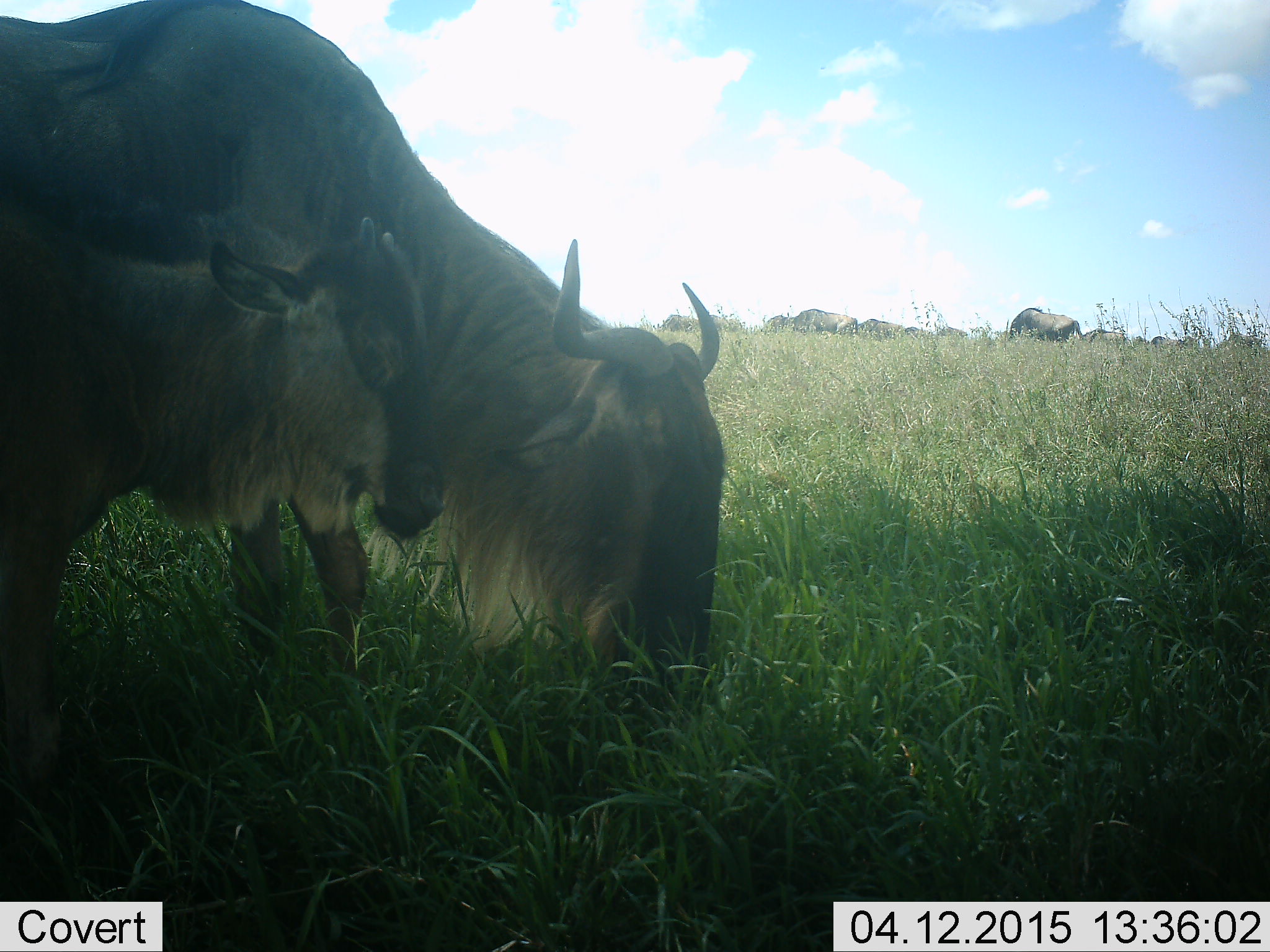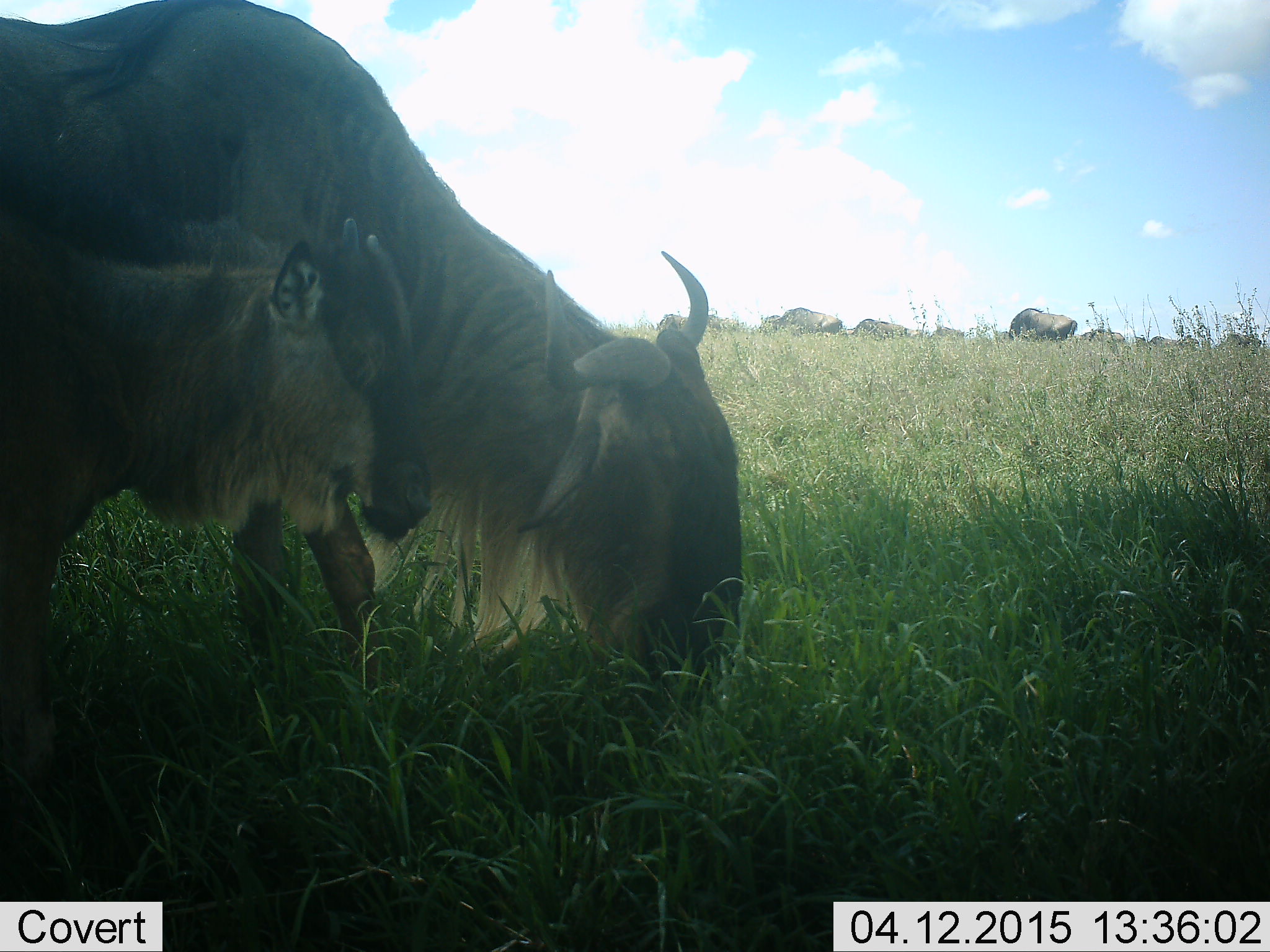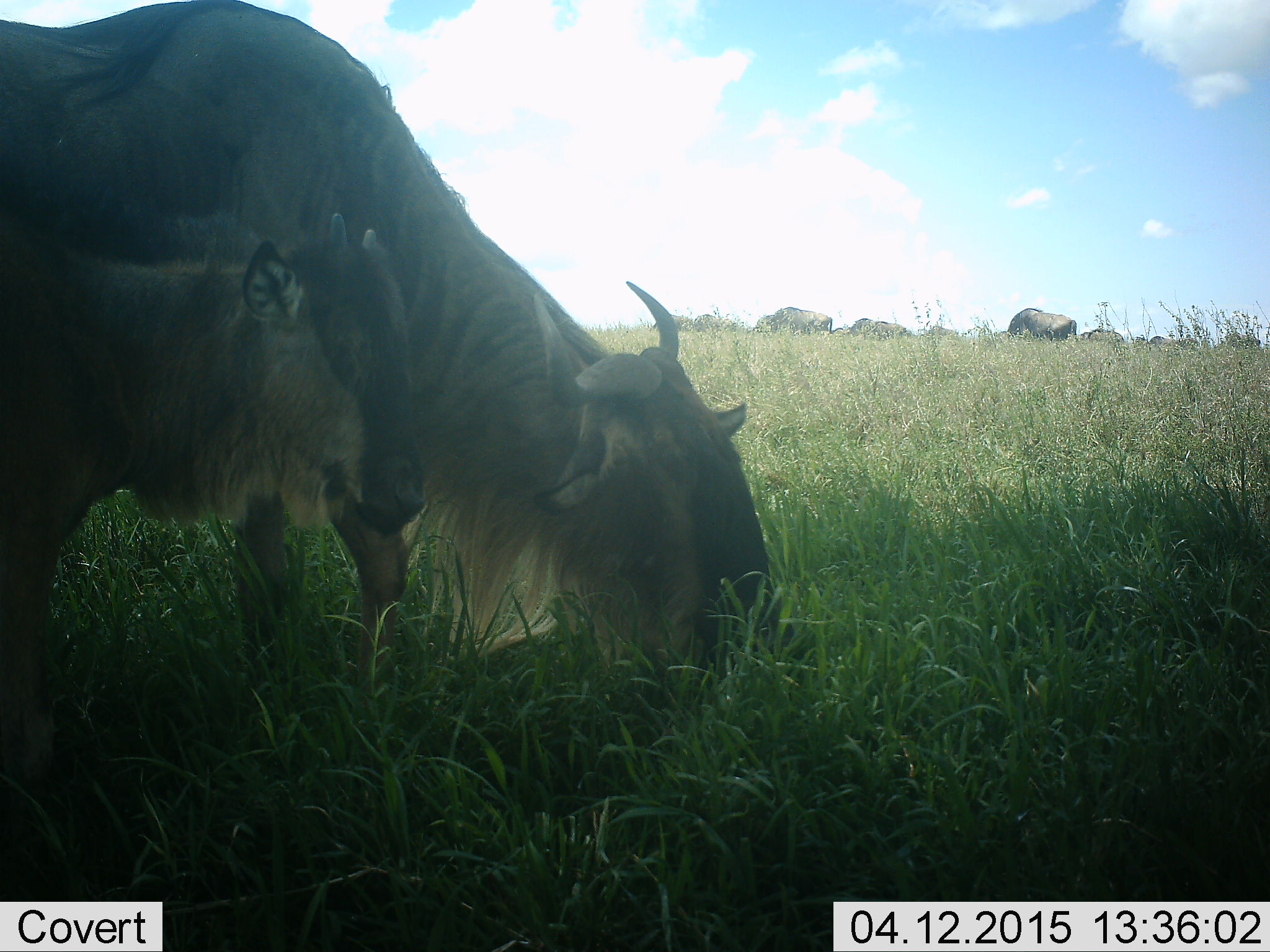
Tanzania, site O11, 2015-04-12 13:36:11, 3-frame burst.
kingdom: Animalia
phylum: Chordata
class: Mammalia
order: Artiodactyla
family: Bovidae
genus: Connochaetes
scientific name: Connochaetes taurinus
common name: blue wildebeest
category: wildebeest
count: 11-50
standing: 40%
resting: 0%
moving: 40%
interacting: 0%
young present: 70%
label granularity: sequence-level